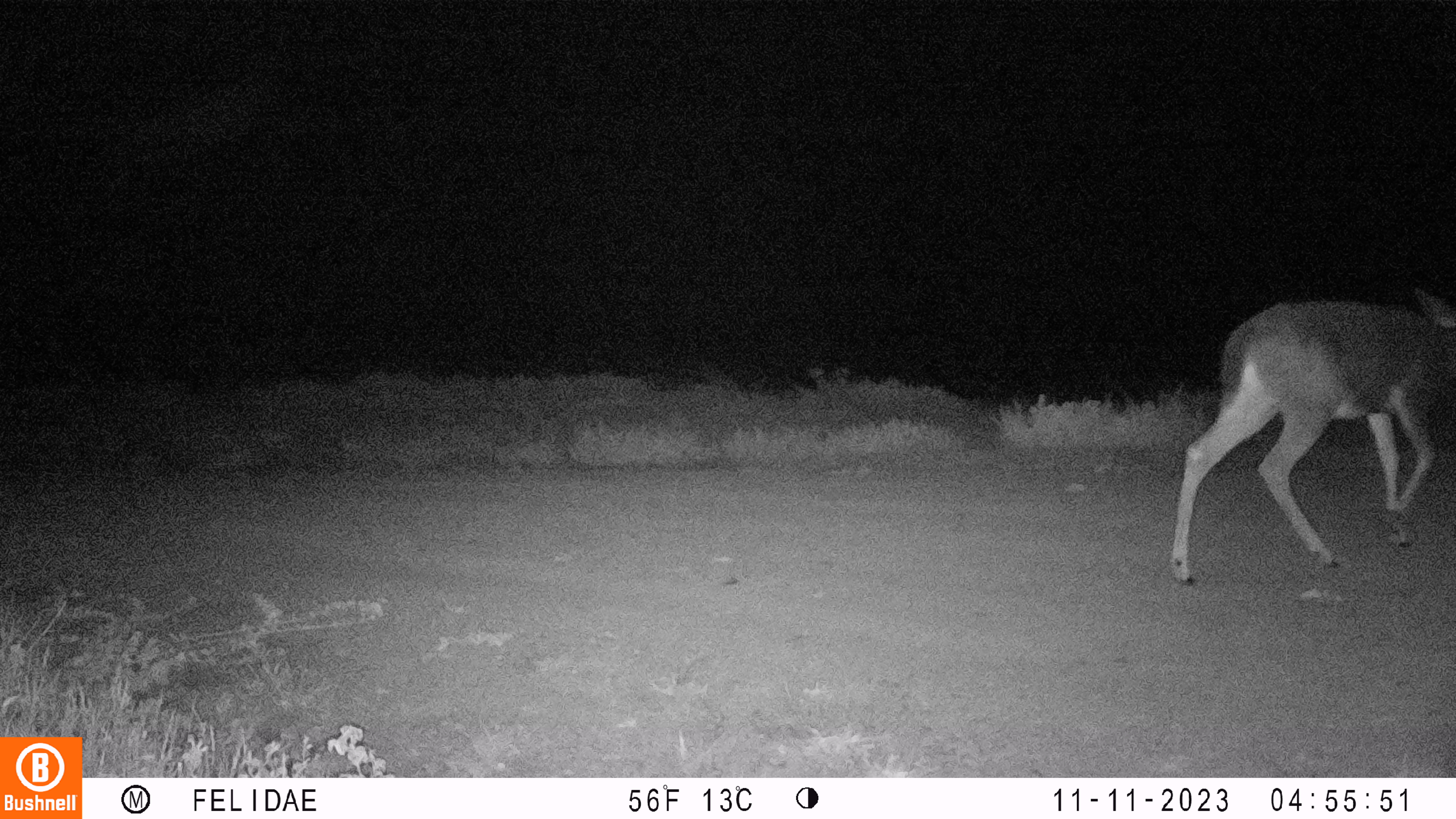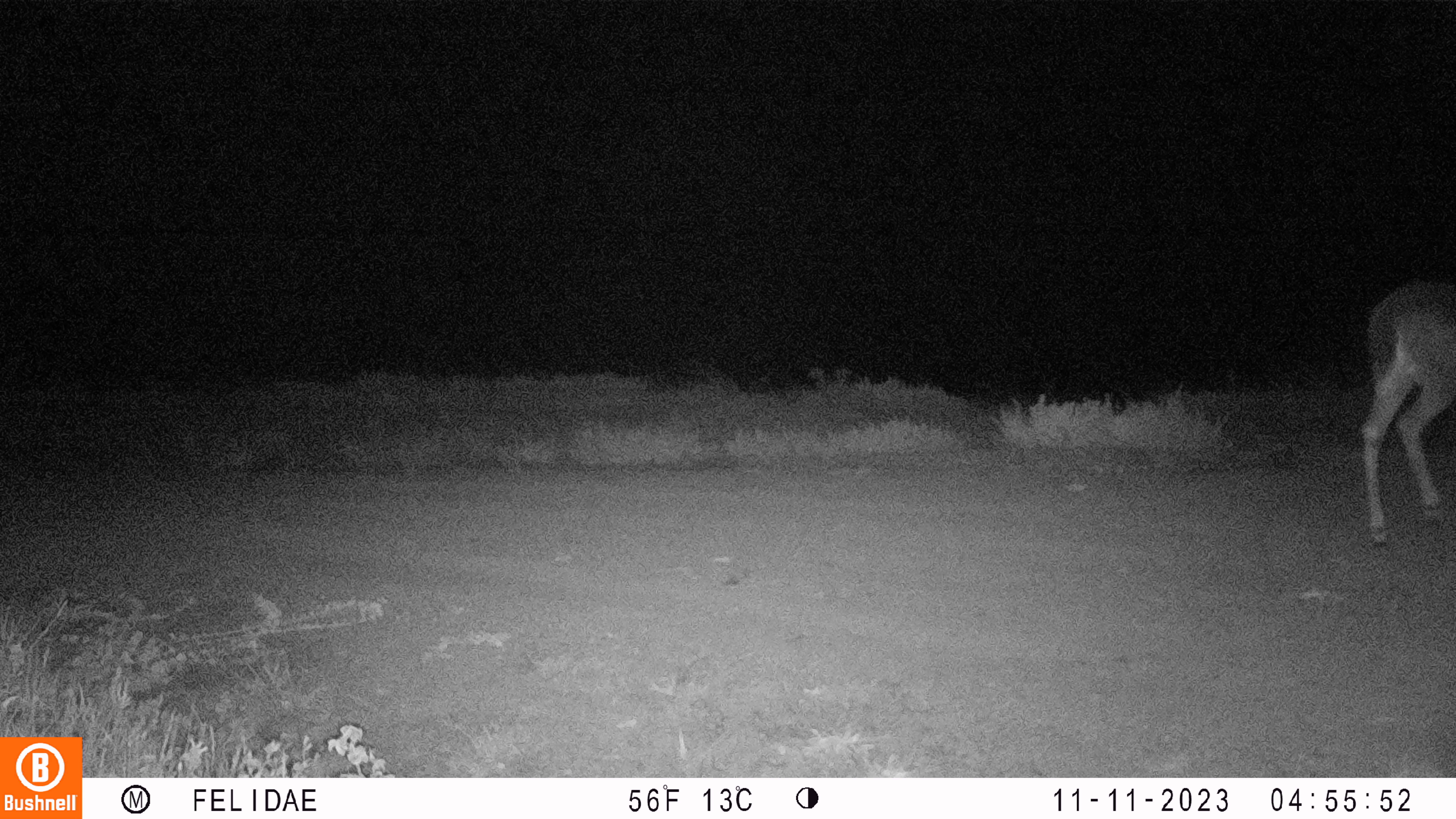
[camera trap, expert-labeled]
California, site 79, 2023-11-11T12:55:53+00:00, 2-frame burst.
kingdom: Animalia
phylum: Chordata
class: Mammalia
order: Artiodactyla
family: Cervidae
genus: Odocoileus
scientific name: Odocoileus hemionus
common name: mule deer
Mule deer (Odocoileus hemionus).